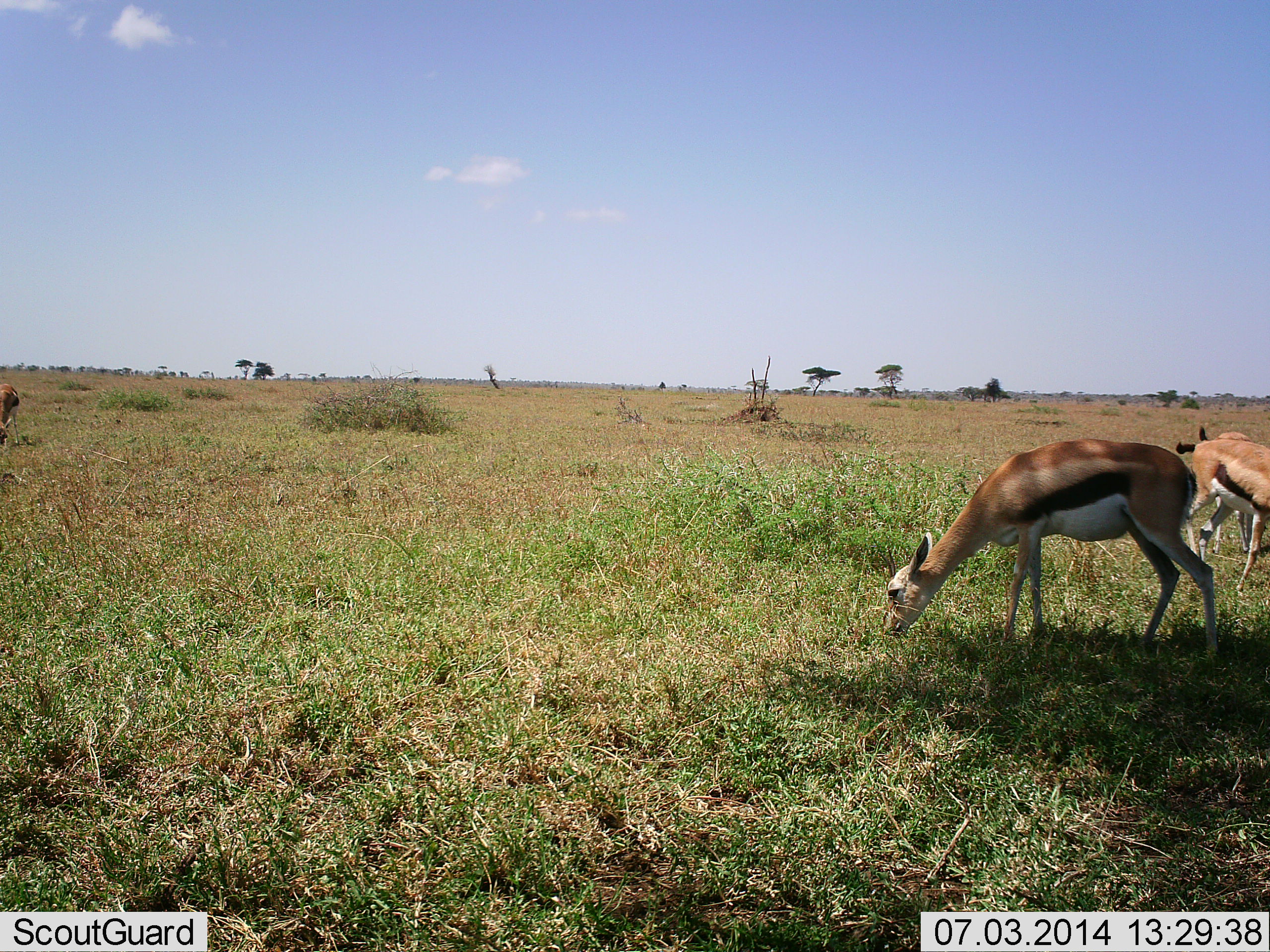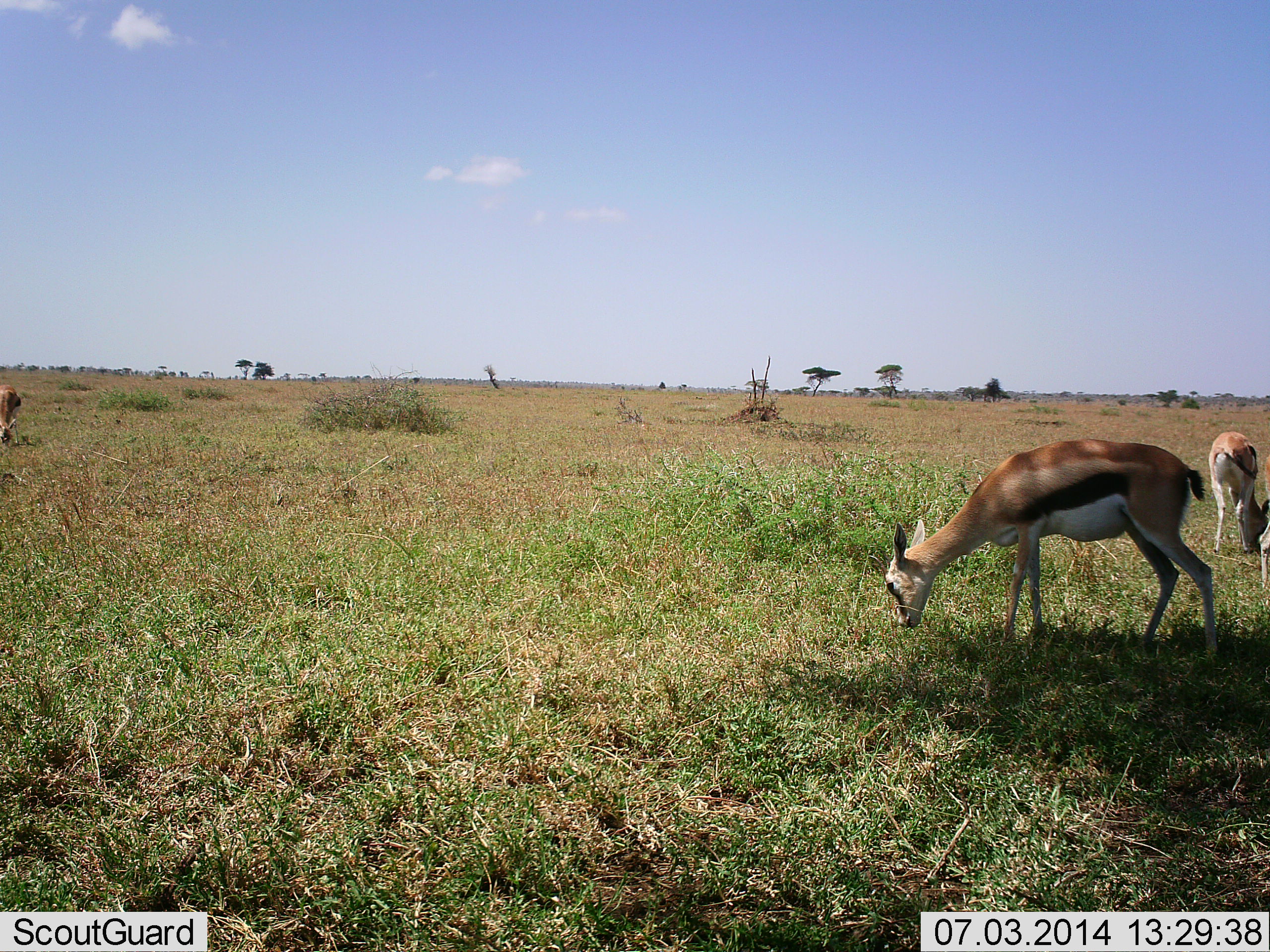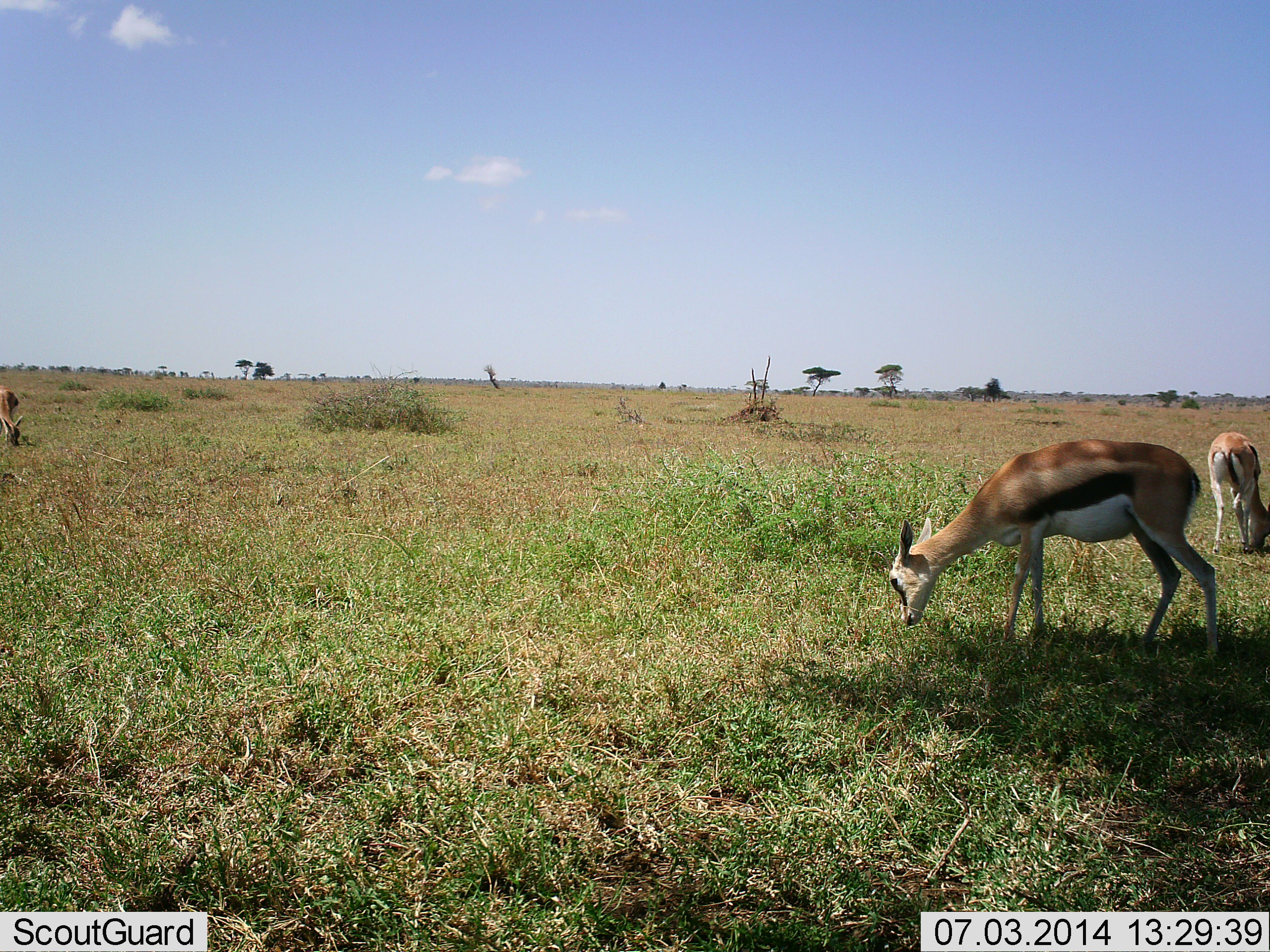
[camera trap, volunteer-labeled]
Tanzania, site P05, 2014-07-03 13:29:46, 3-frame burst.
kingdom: Animalia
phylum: Chordata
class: Mammalia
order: Artiodactyla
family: Bovidae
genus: Eudorcas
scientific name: Eudorcas thomsonii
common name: thomson's gazelle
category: gazellethomsons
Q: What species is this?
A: Gazellethomsons (thomson's gazelle) (Eudorcas thomsonii).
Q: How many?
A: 3.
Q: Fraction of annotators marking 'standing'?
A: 18%.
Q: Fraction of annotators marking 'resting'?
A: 0%.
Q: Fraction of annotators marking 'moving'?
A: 18%.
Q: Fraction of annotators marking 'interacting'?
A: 0%.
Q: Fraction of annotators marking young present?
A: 0%.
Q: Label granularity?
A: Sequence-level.